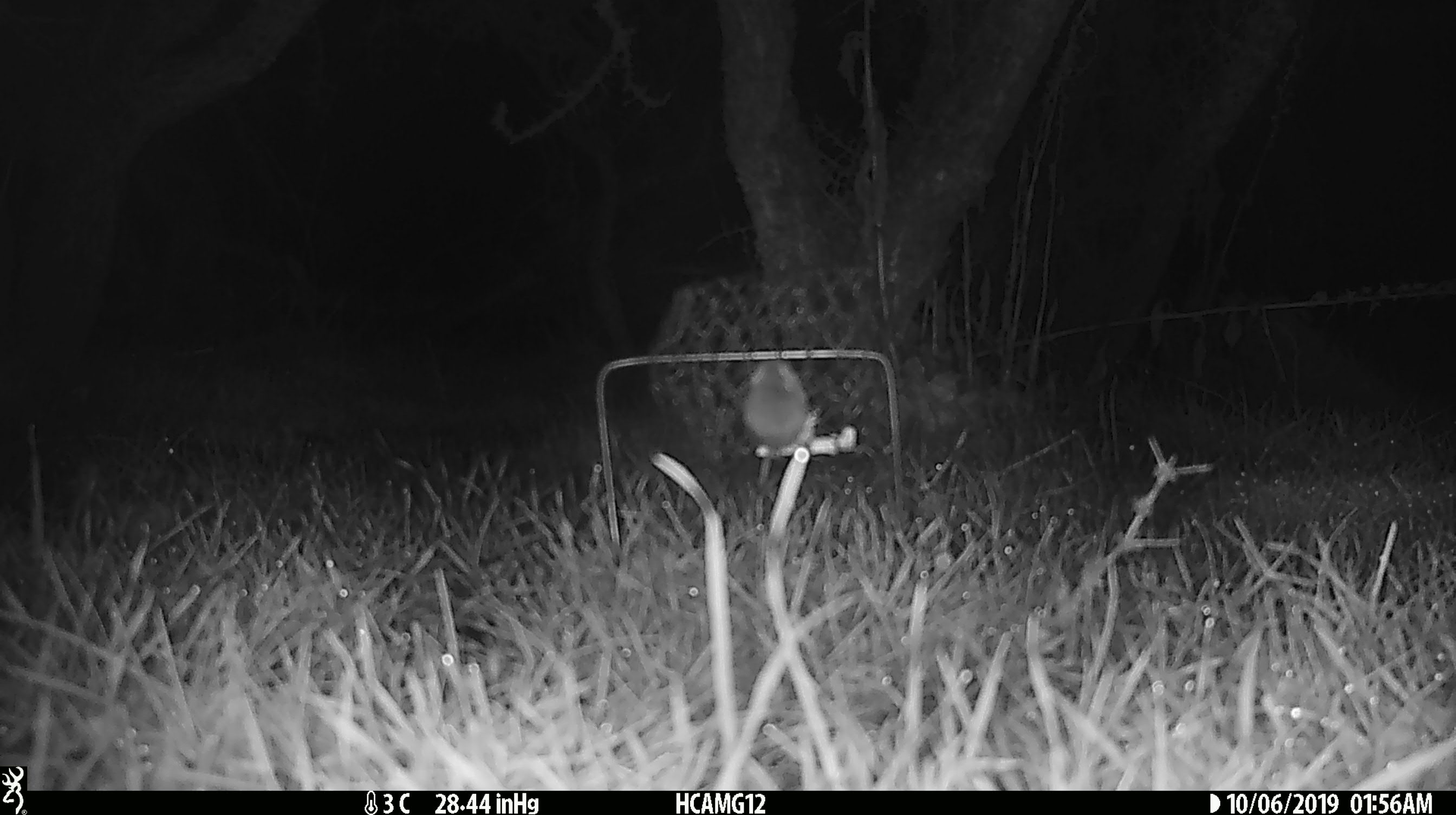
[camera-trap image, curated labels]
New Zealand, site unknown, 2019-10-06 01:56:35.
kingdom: Animalia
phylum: Chordata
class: Mammalia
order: Rodentia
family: Muridae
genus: Mus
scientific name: Mus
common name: mouse